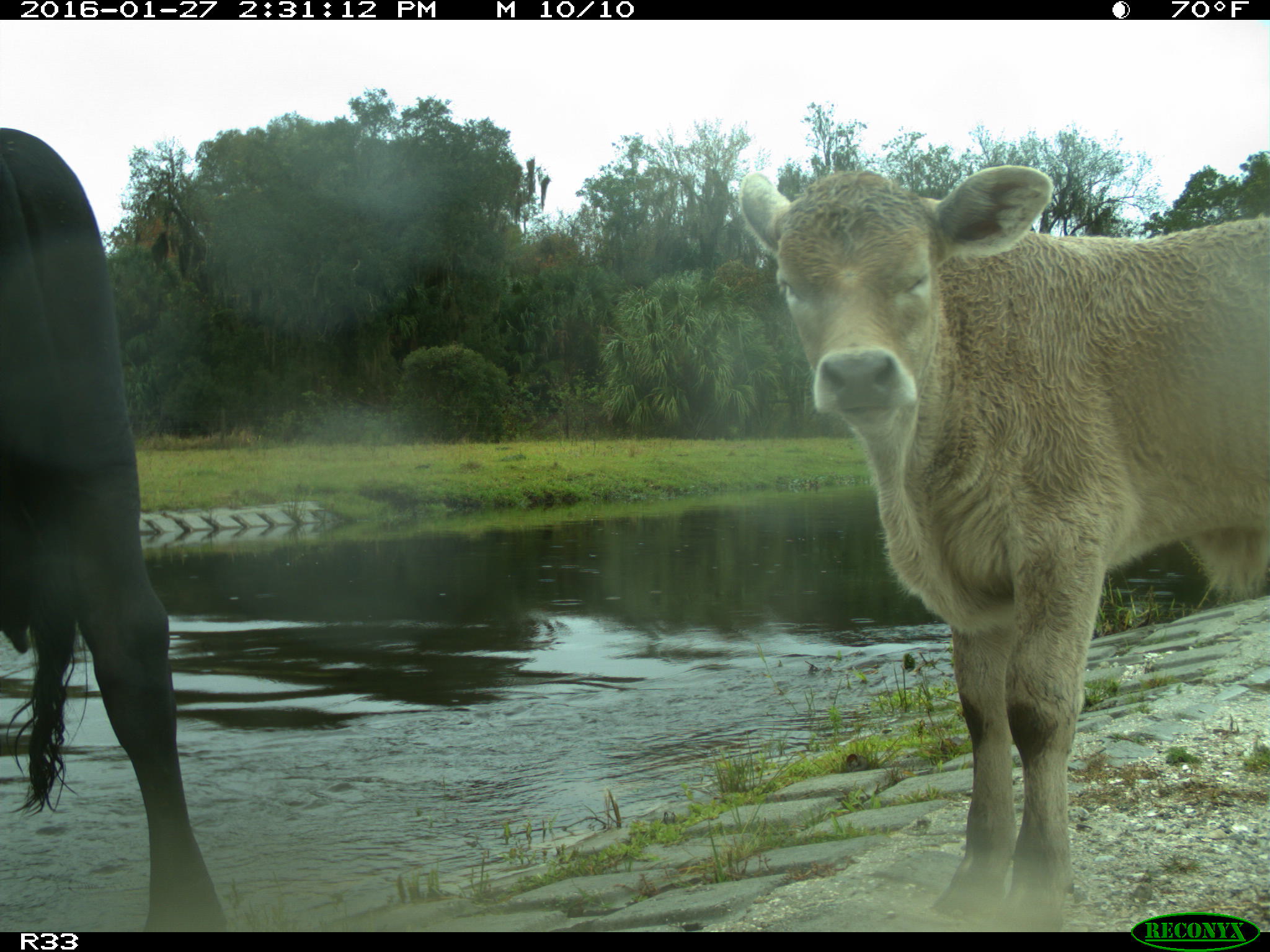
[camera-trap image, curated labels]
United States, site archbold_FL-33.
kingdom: Animalia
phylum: Chordata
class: Mammalia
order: Artiodactyla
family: Bovidae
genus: Bos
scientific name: Bos taurus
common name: domestic cow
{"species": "Bos taurus (domestic cow)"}